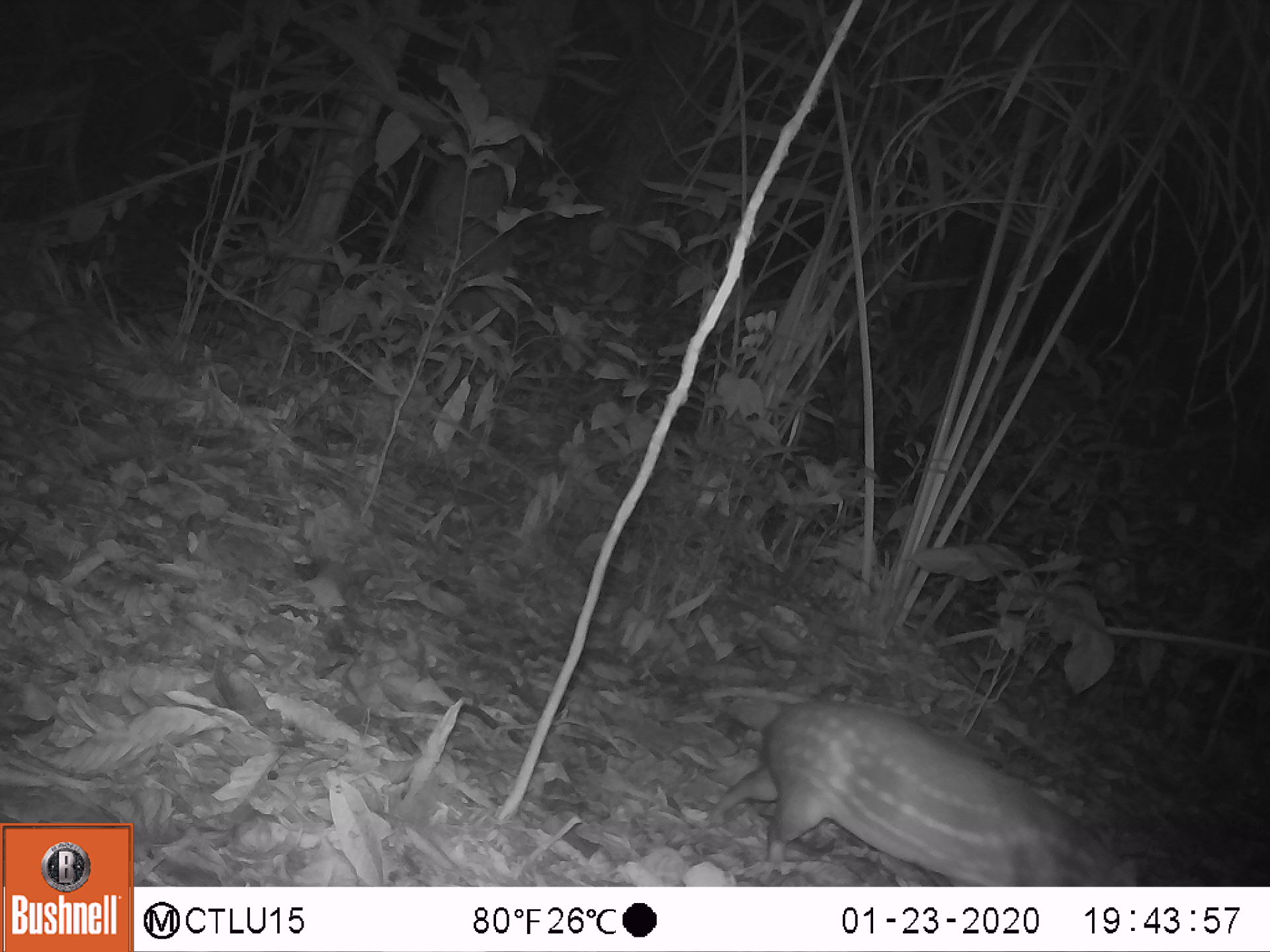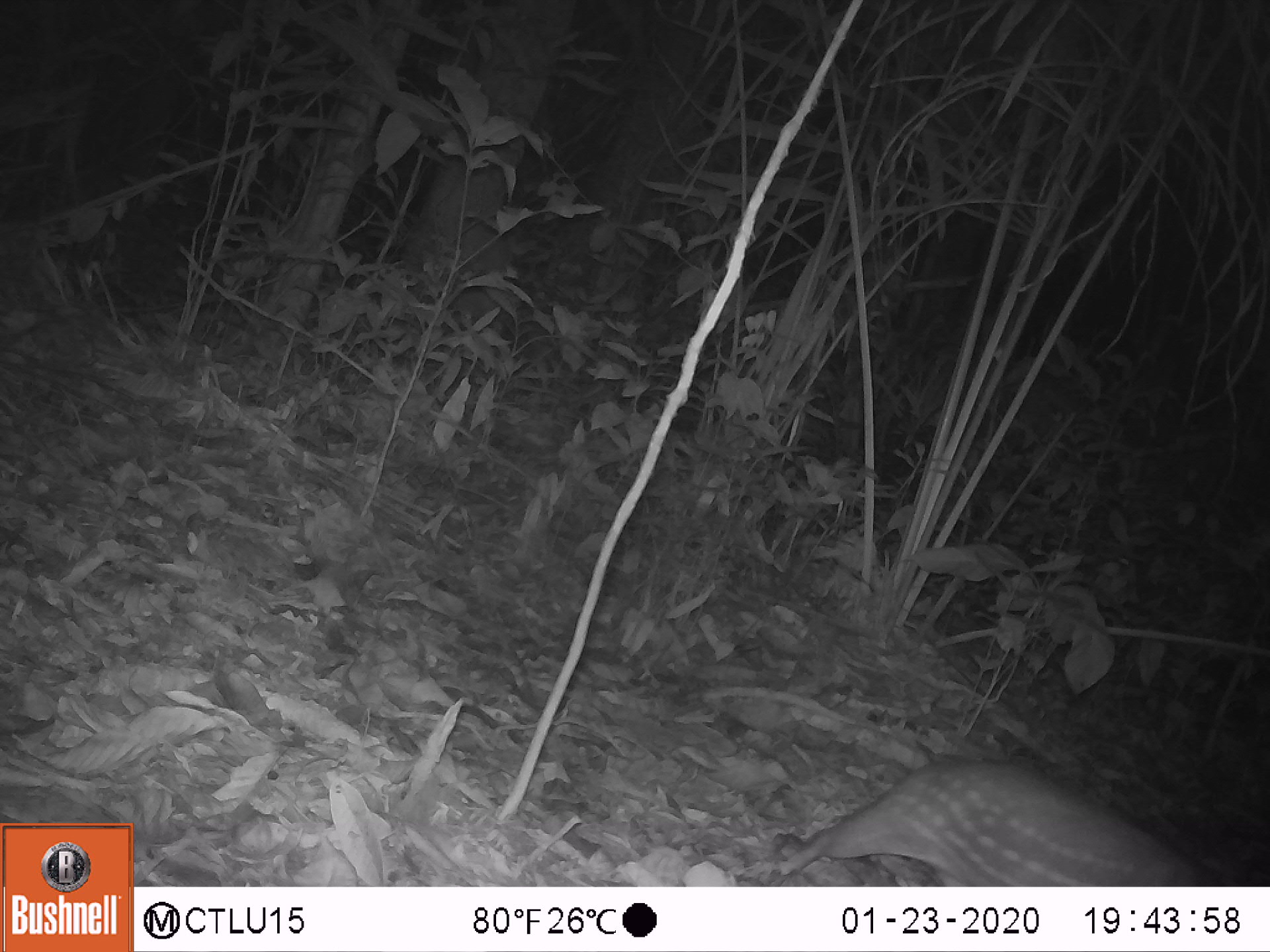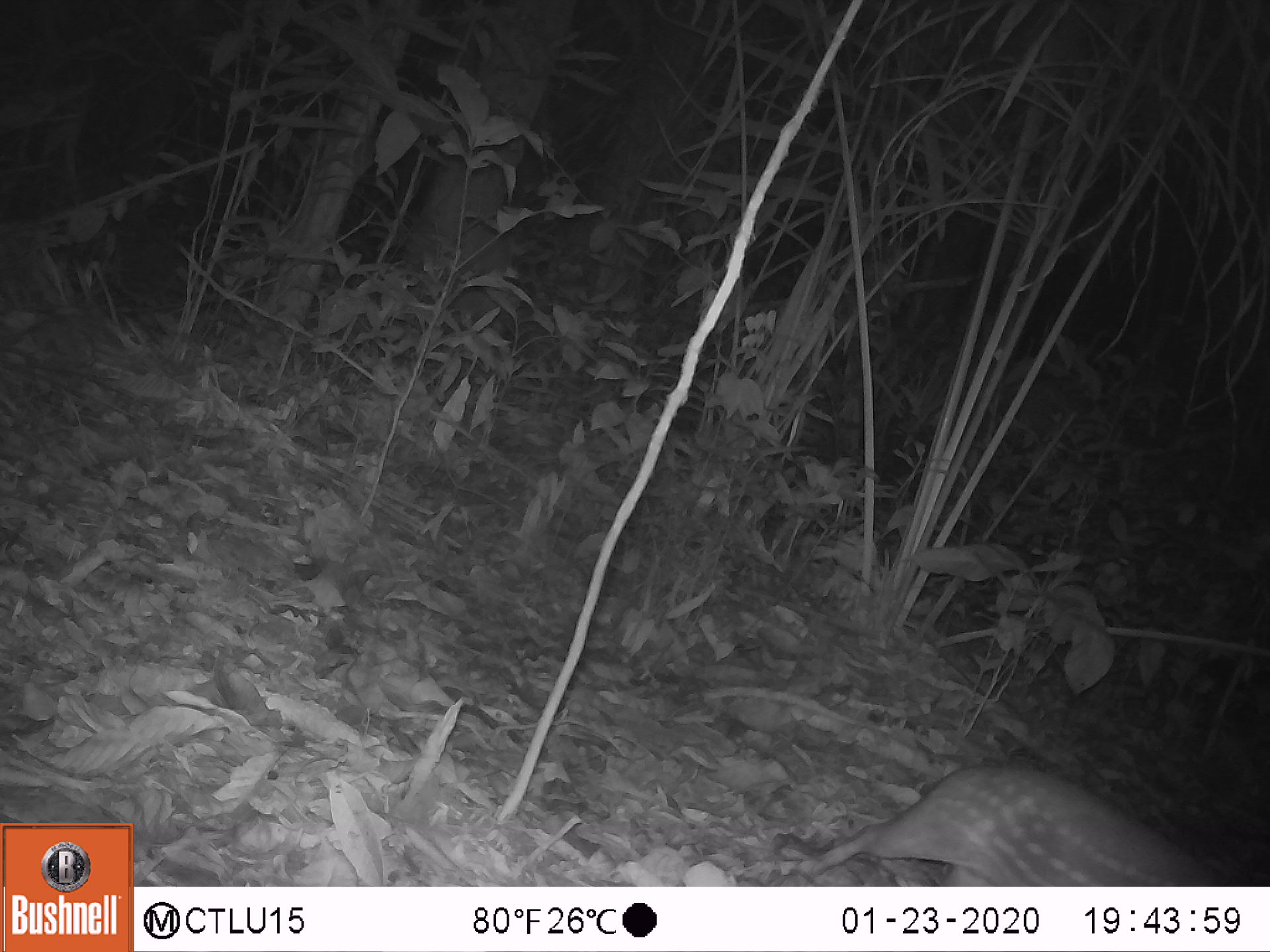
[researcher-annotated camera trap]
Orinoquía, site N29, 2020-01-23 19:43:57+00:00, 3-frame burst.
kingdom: Animalia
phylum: Chordata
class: Mammalia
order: Rodentia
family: Cuniculidae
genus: Cuniculus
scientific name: Cuniculus paca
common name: spotted paca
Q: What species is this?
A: Spotted paca (Cuniculus paca).